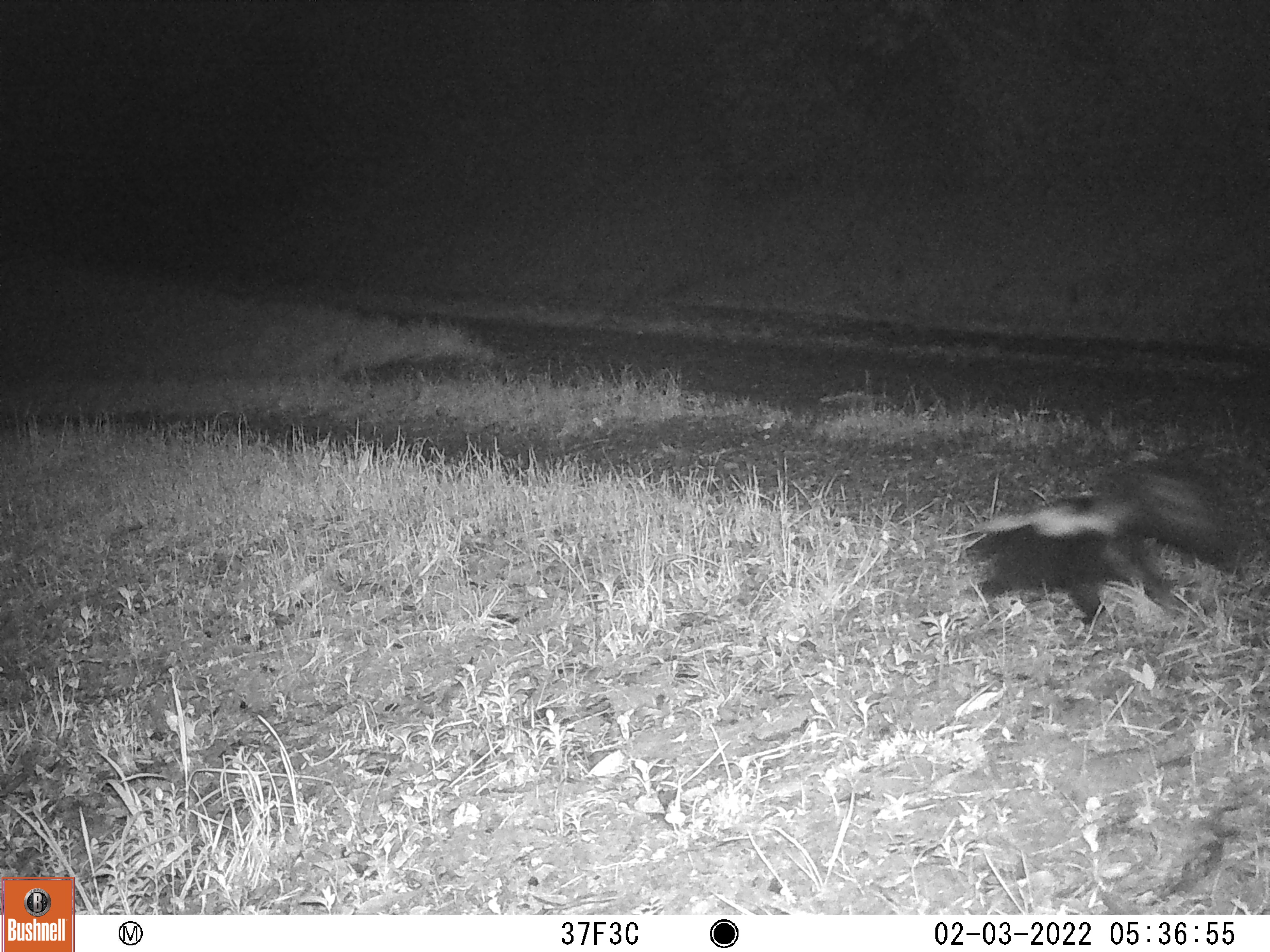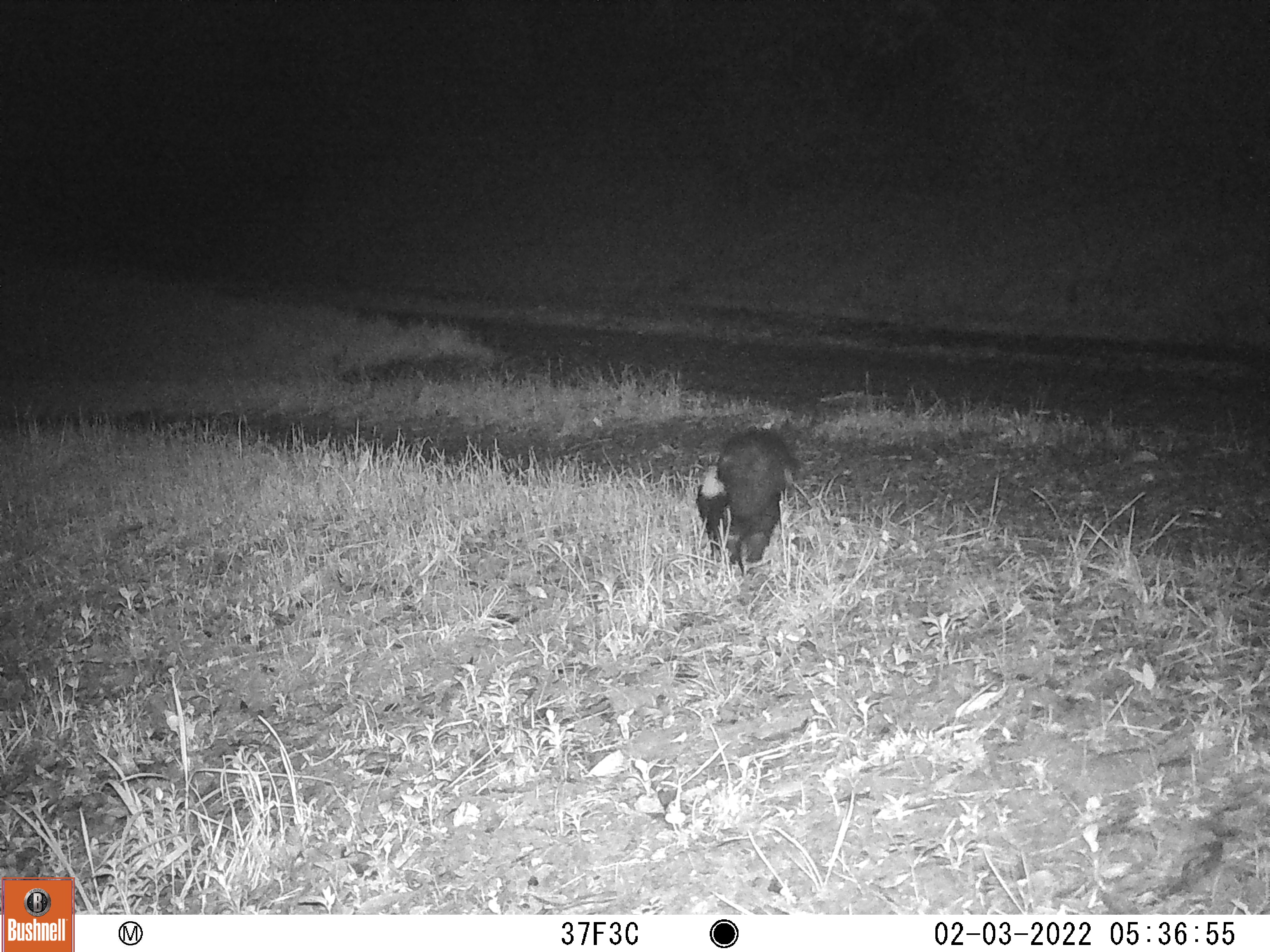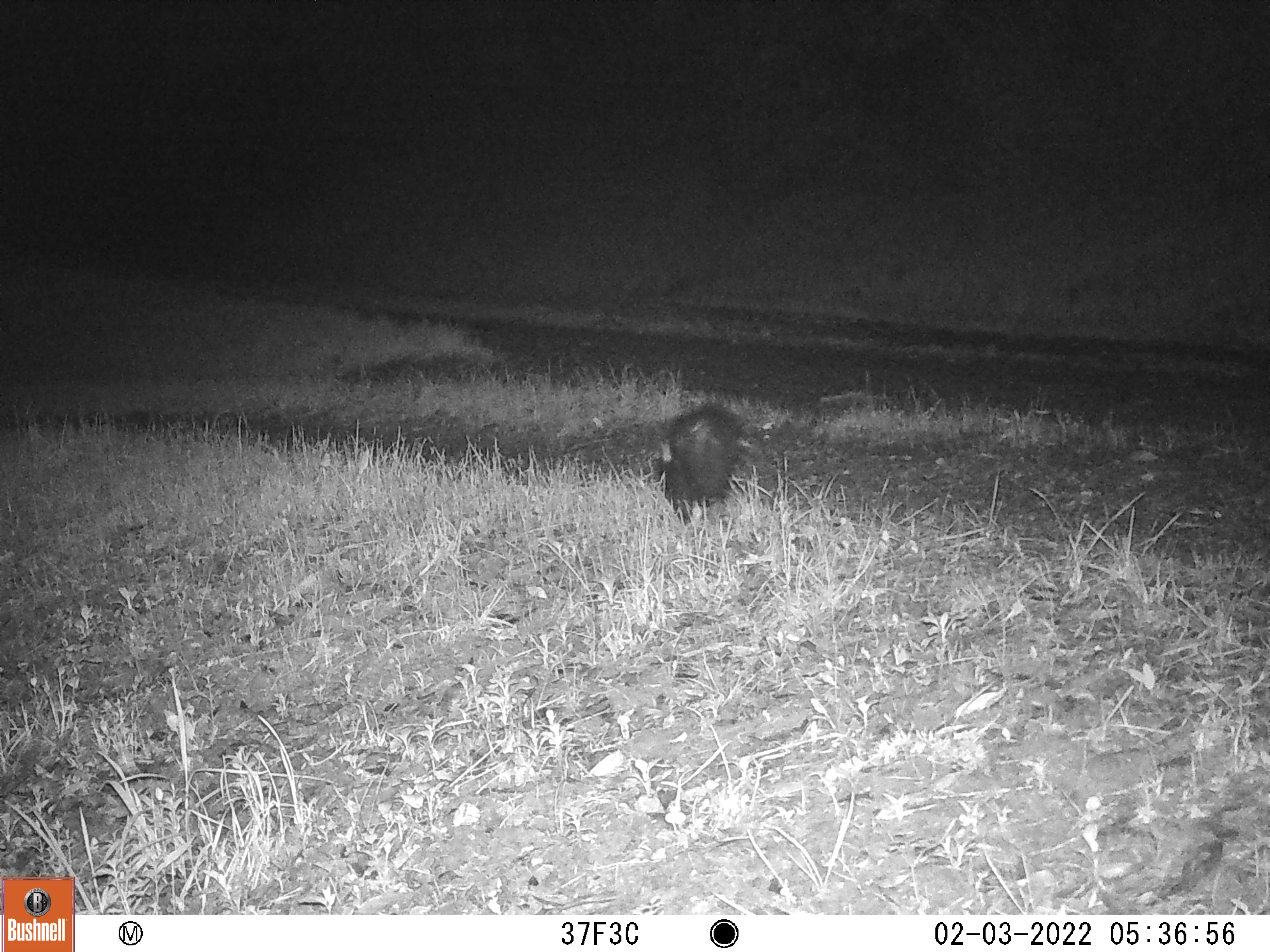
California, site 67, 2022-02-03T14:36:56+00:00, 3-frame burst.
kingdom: Animalia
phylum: Chordata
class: Mammalia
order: Carnivora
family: Mephitidae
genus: Mephitis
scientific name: Mephitis mephitis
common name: striped skunk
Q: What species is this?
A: Striped skunk (Mephitis mephitis).